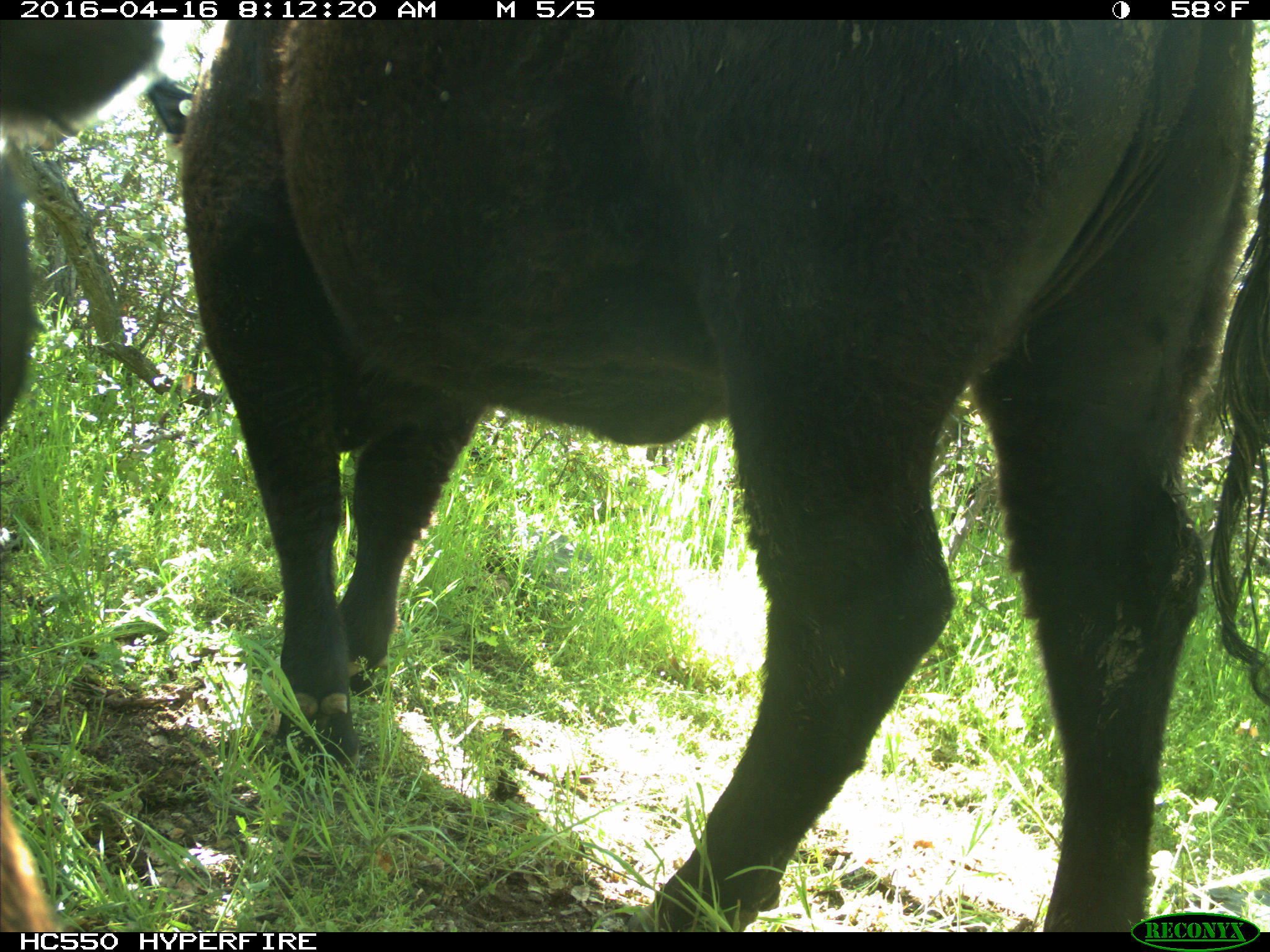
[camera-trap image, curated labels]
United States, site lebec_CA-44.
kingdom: Animalia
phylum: Chordata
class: Mammalia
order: Artiodactyla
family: Bovidae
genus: Bos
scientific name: Bos taurus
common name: domestic cow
Bos taurus (domestic cow).